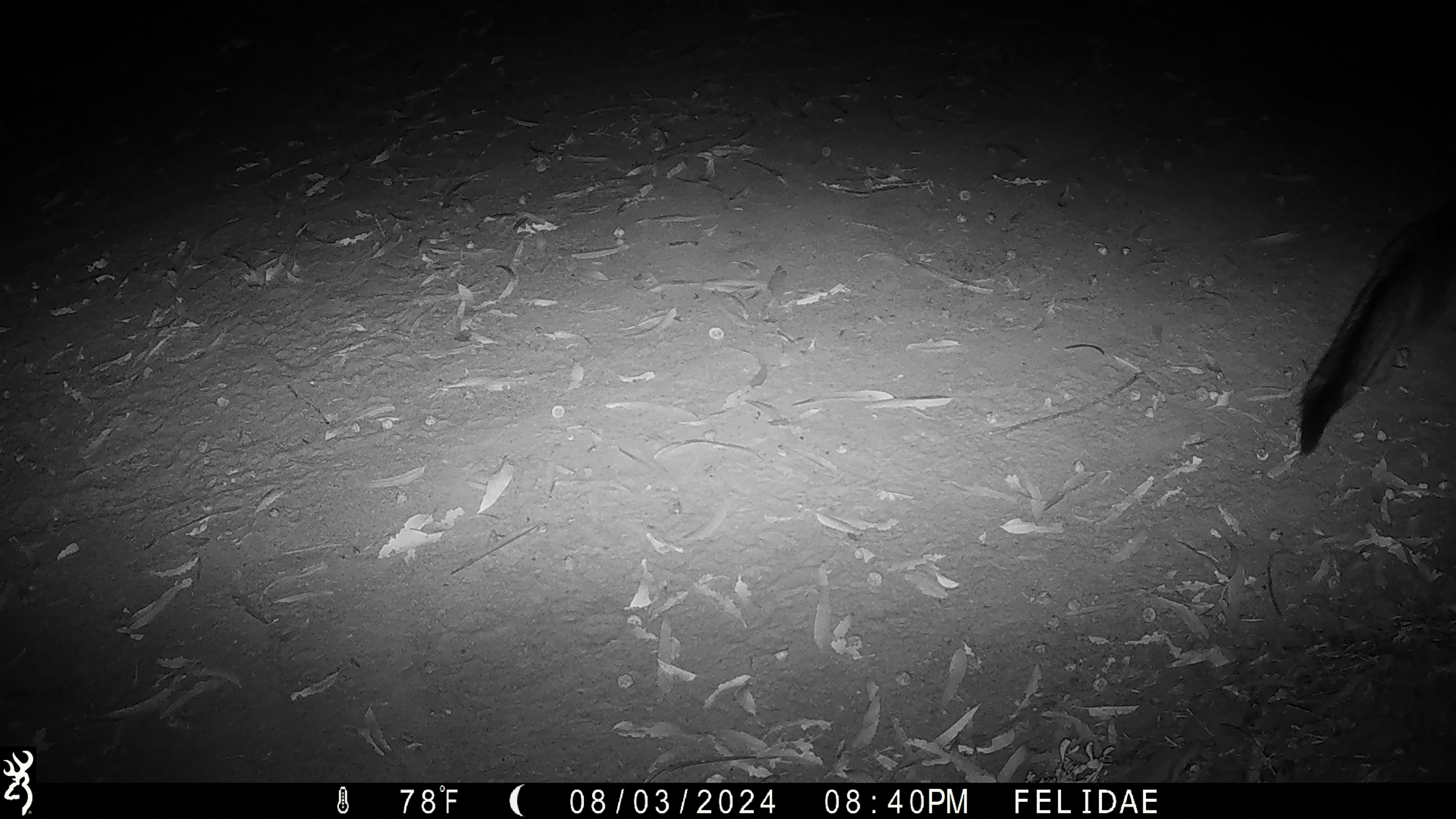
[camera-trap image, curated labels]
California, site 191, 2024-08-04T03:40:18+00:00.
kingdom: Animalia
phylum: Chordata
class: Mammalia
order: Carnivora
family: Canidae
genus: Urocyon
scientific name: Urocyon cinereoargenteus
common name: gray fox